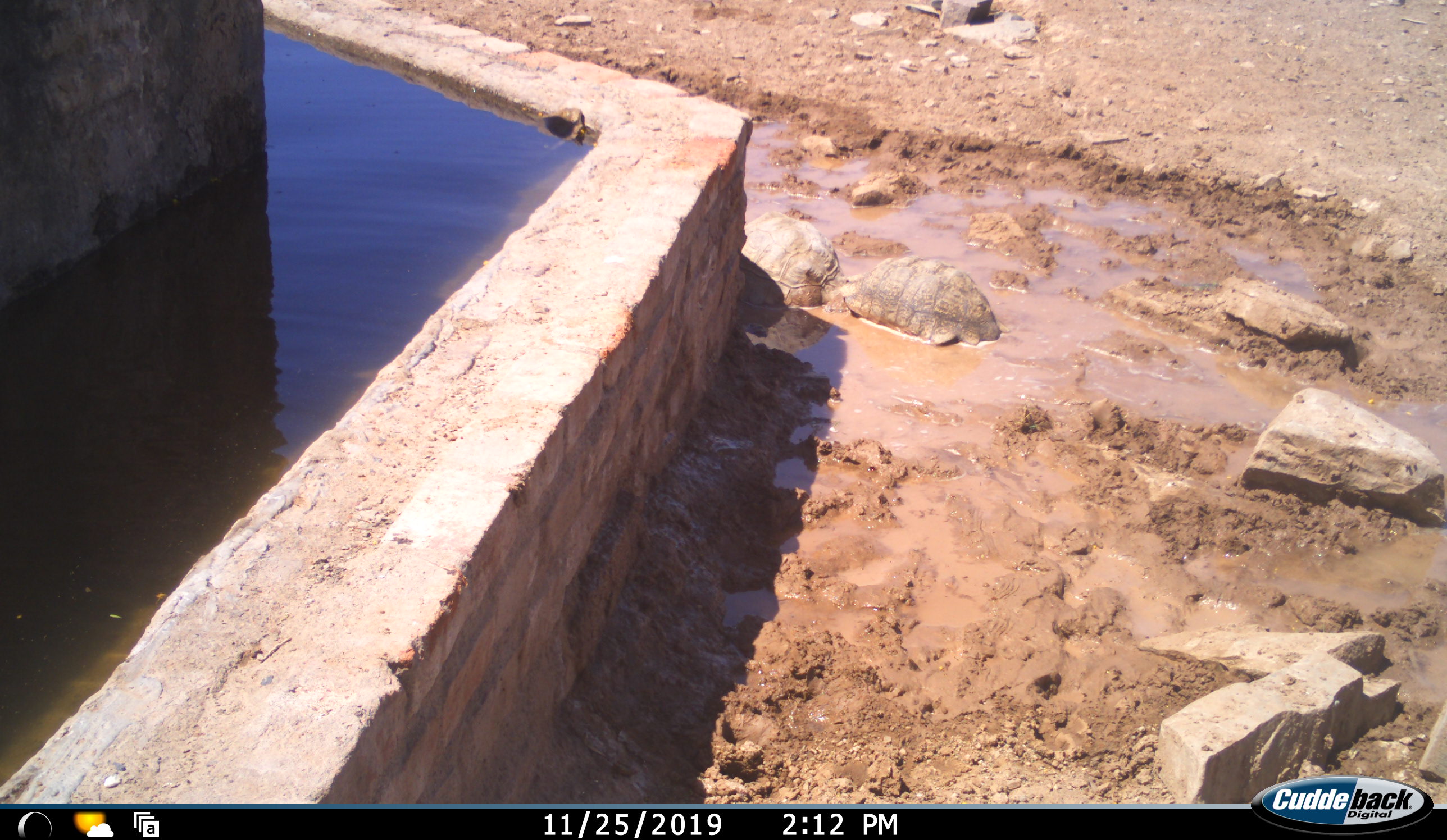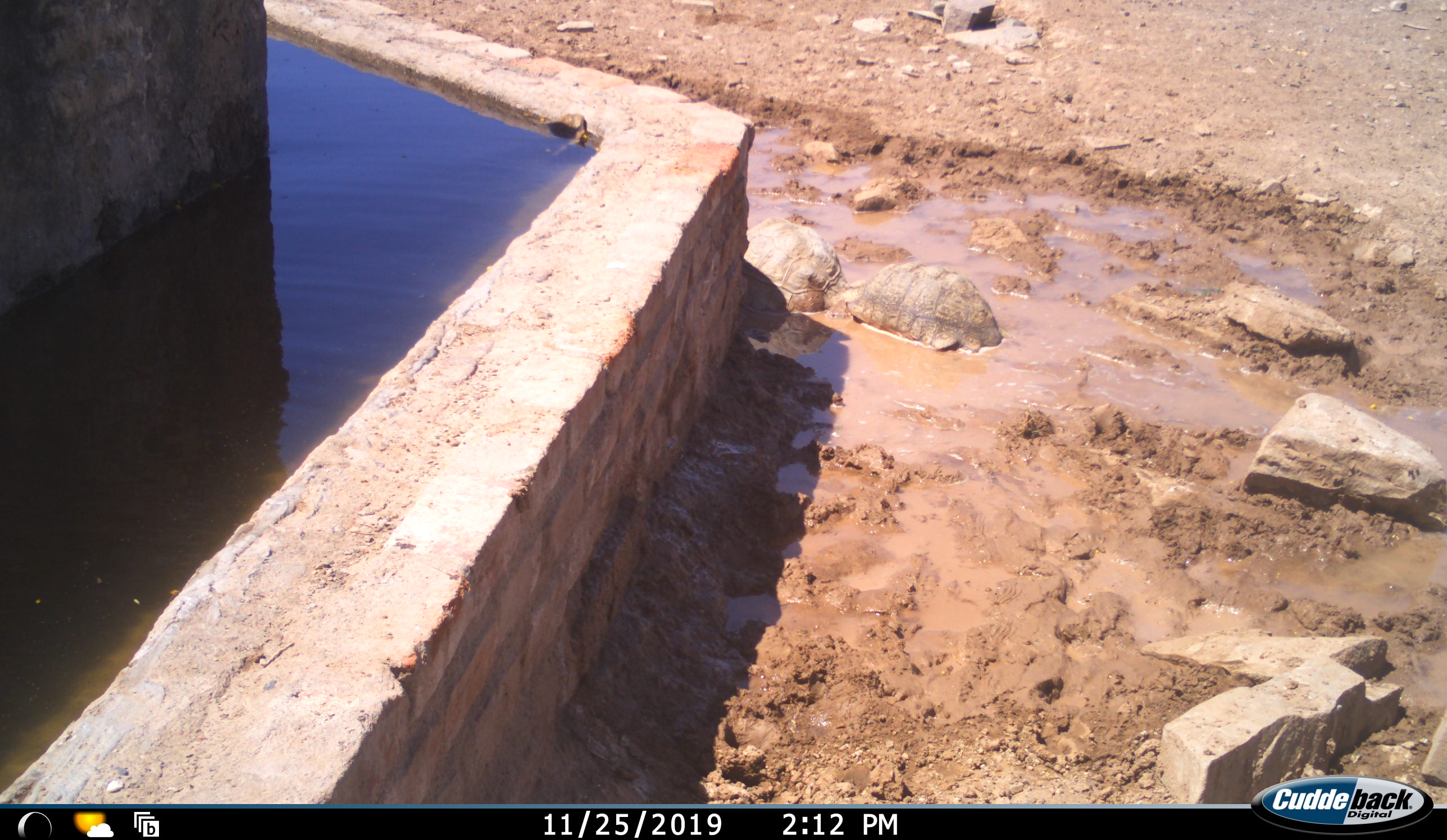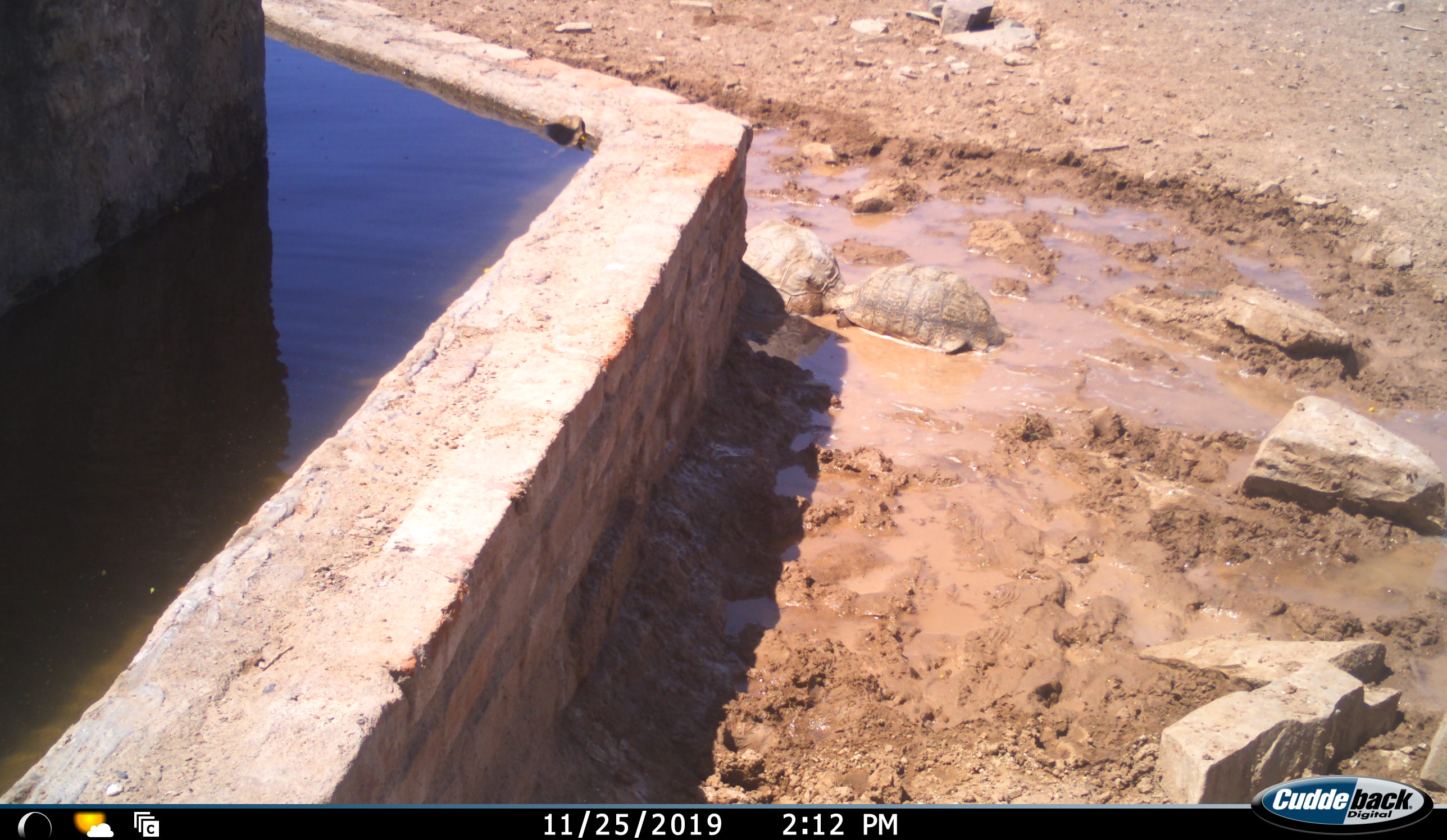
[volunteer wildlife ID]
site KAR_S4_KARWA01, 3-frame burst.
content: unidentified animal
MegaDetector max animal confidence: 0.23